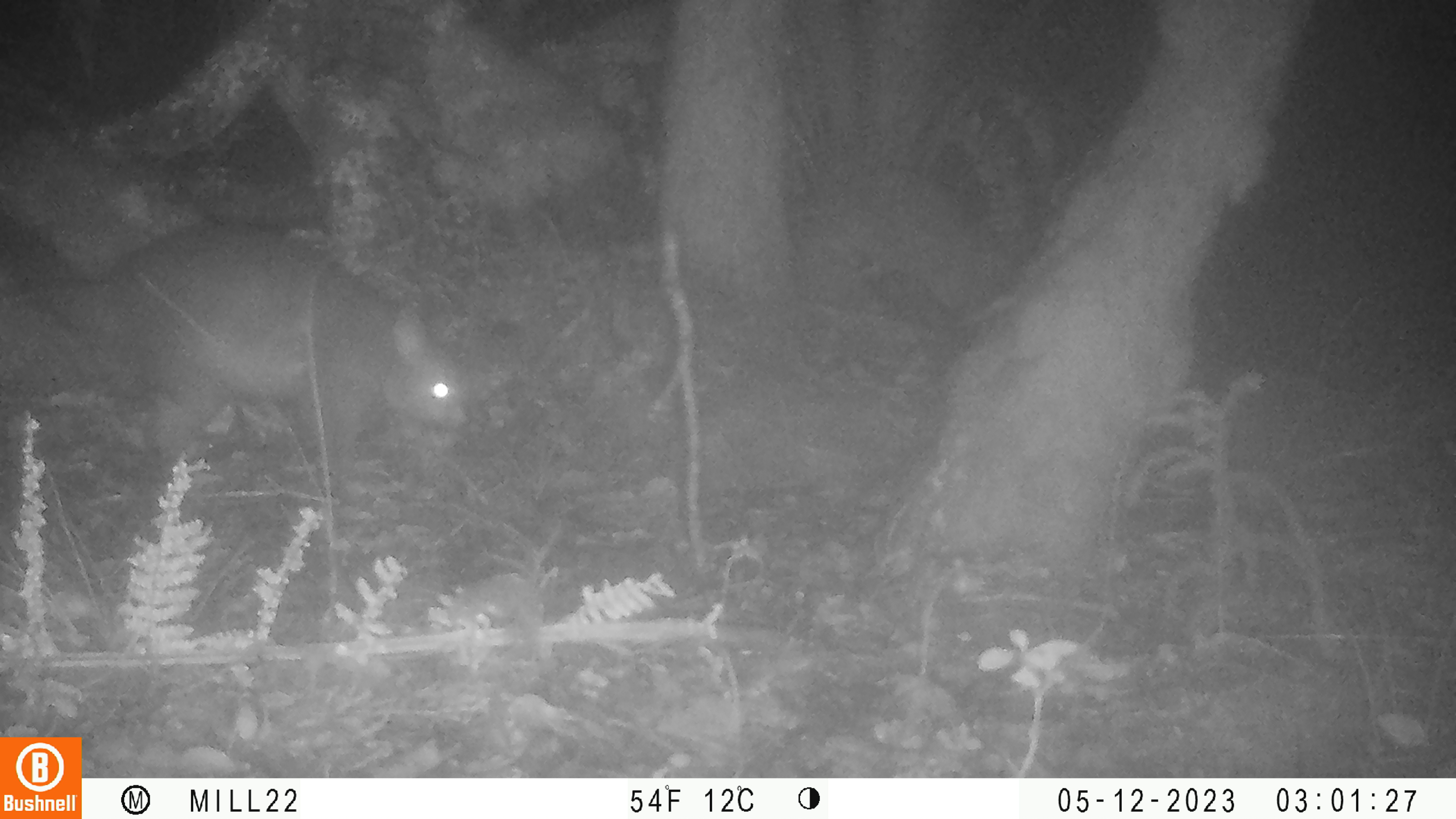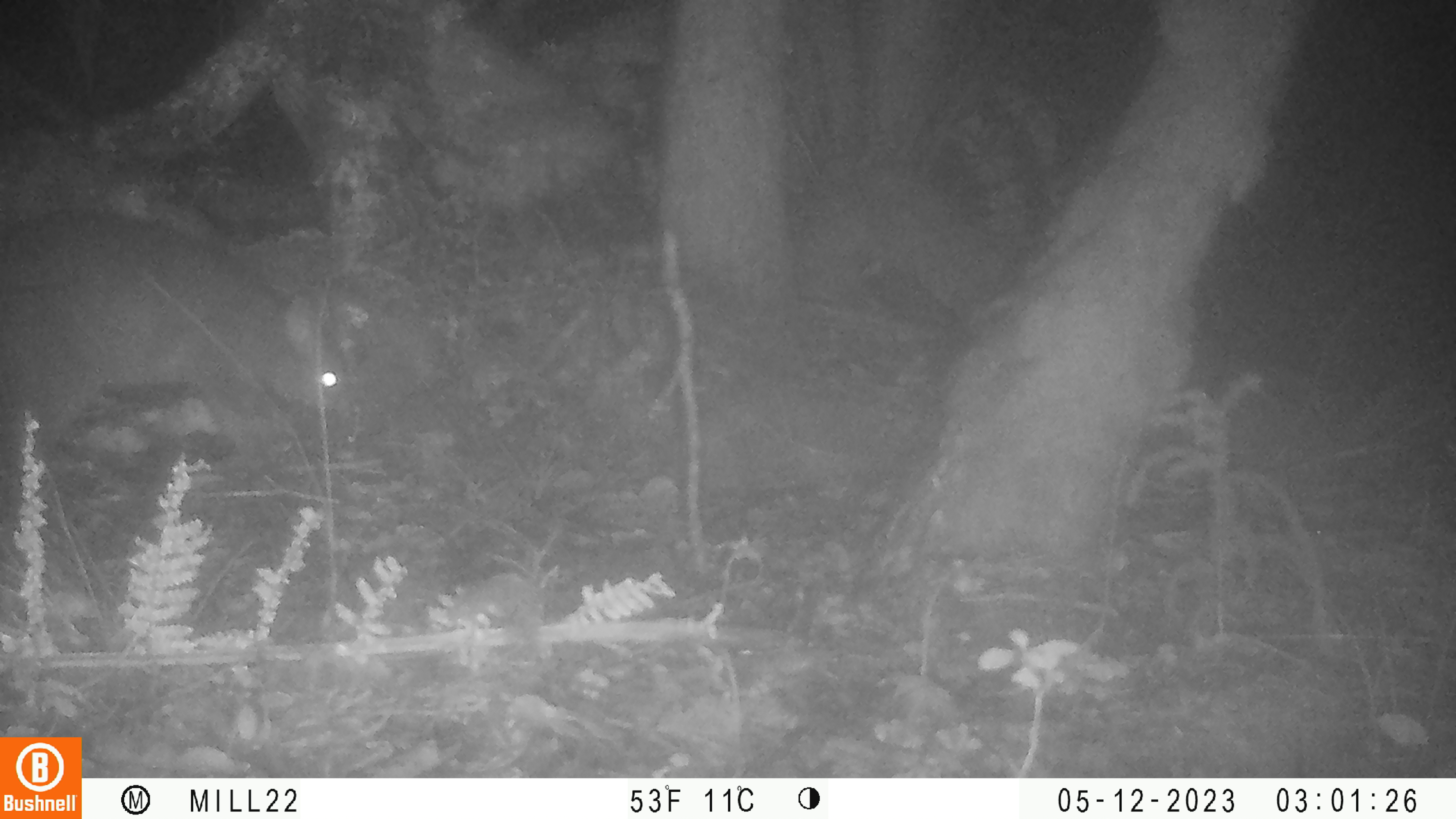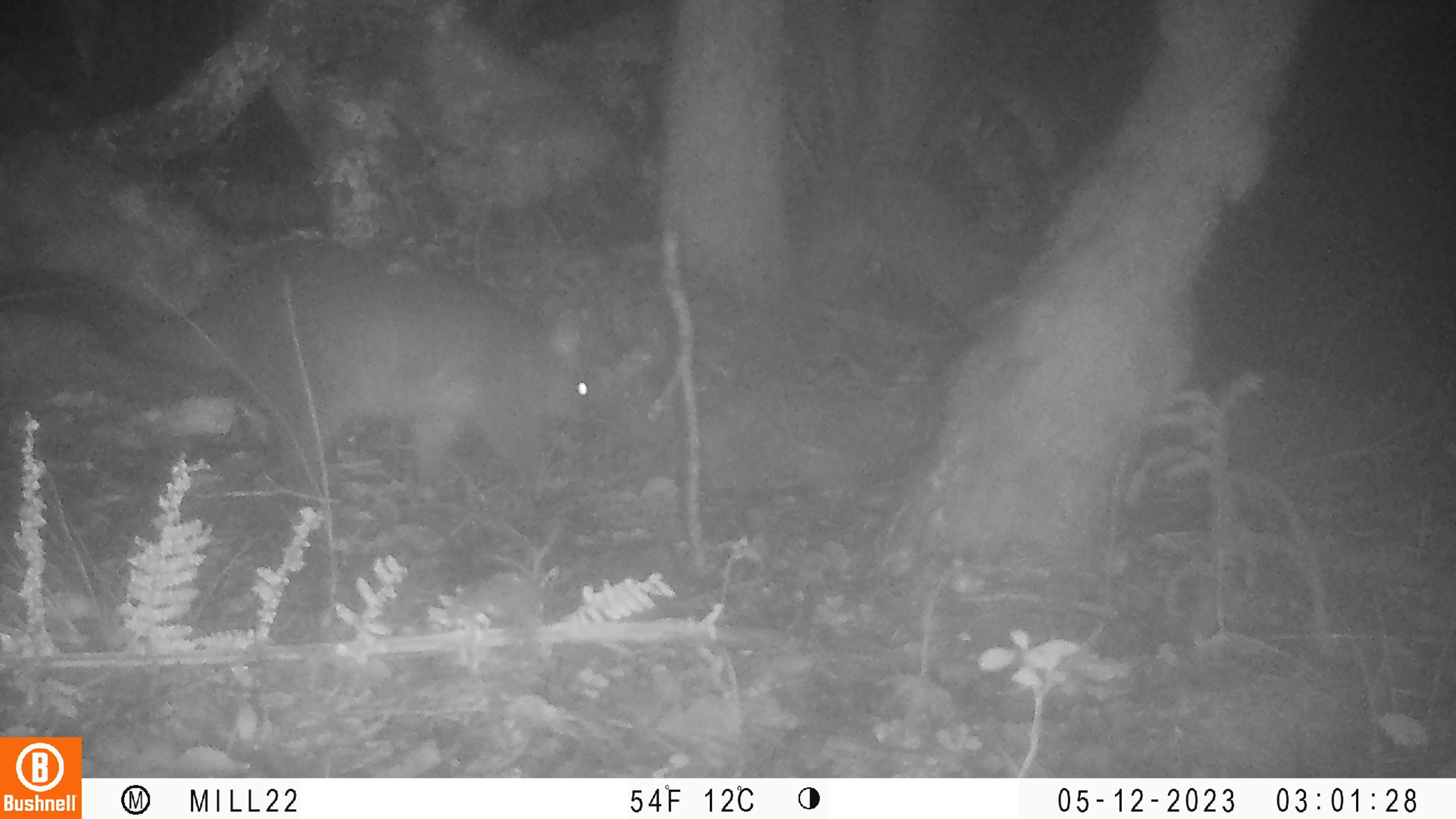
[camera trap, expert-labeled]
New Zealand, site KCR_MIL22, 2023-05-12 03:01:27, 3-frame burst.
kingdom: Animalia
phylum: Chordata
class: Mammalia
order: Diprotodontia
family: Phalangeridae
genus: Trichosurus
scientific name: Trichosurus vulpecula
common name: common brushtail possum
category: possum